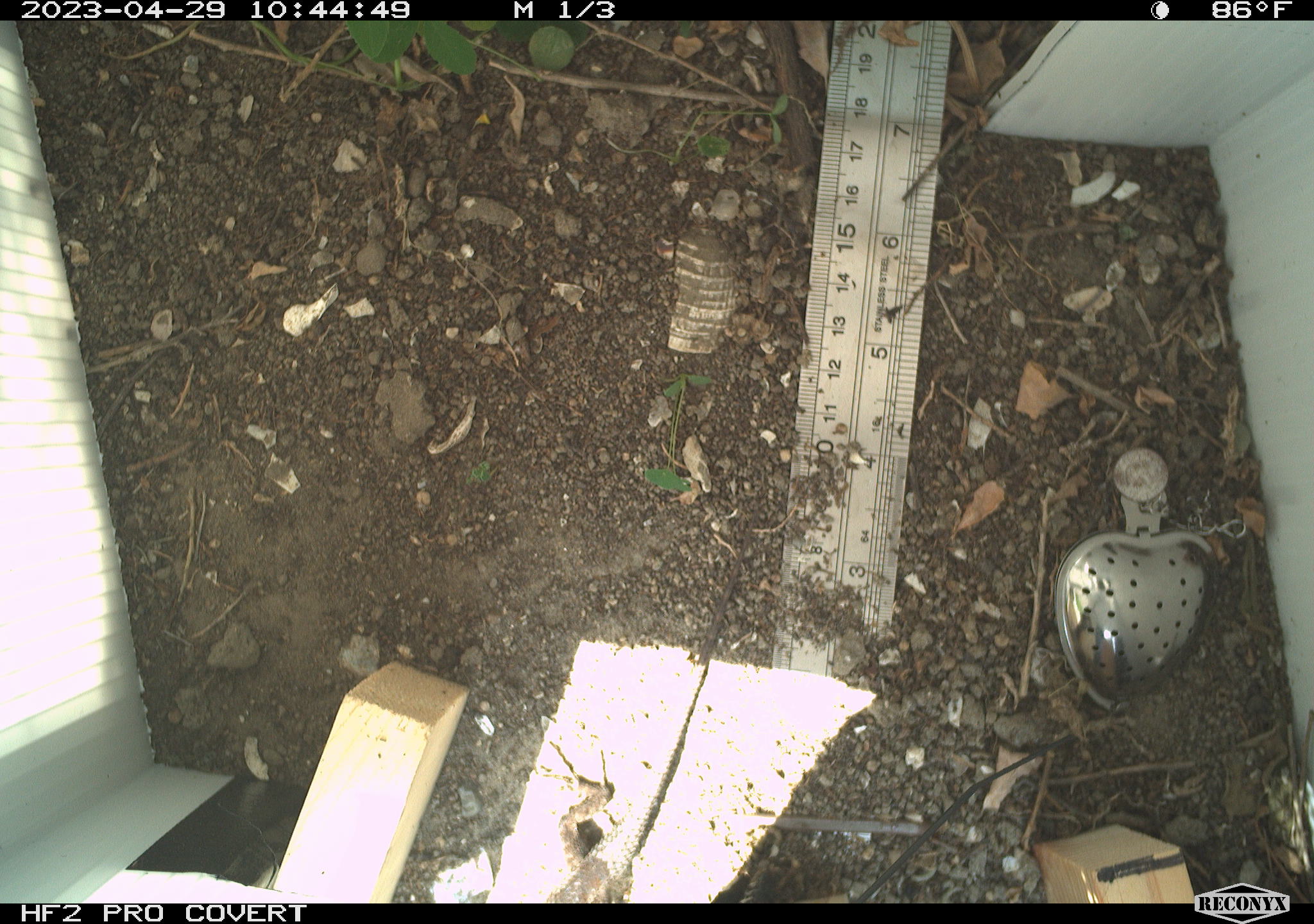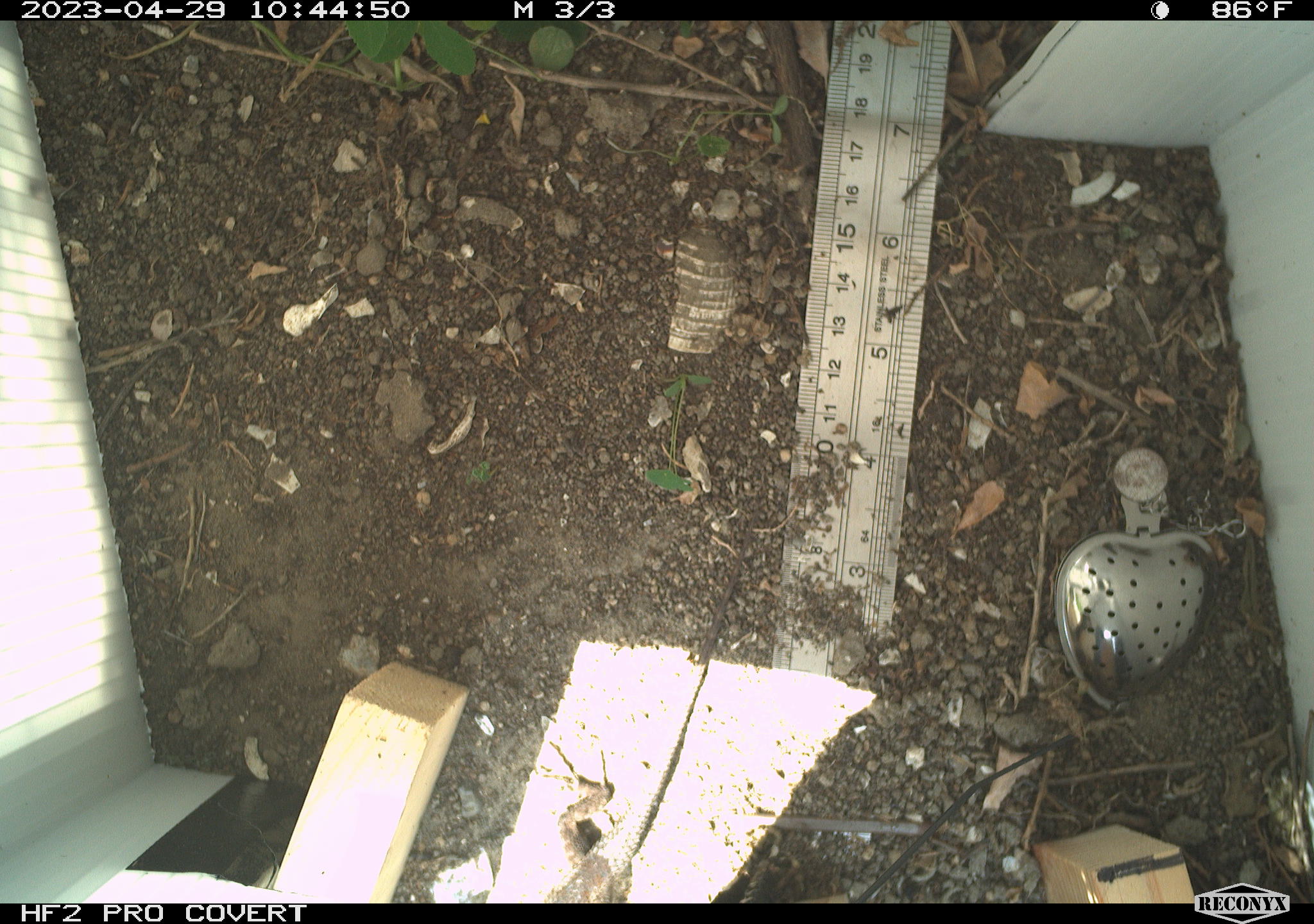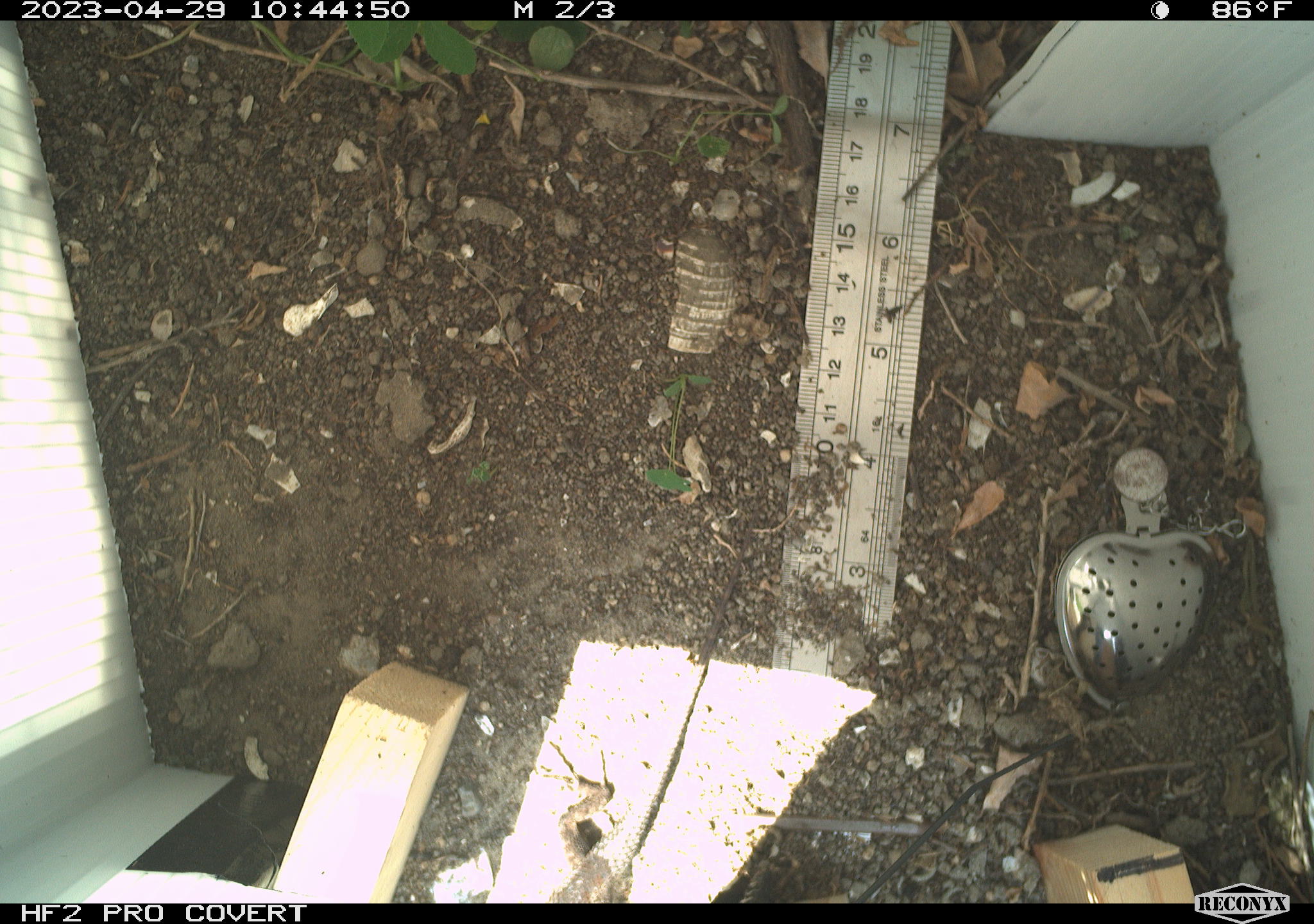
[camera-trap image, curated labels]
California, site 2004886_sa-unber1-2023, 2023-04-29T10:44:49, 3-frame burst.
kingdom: Animalia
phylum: Chordata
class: Reptilia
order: Squamata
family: Phrynosomatidae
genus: Sceloporus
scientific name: Sceloporus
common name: spiny lizards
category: sceloporus species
Sceloporus species (spiny lizards) (Sceloporus).